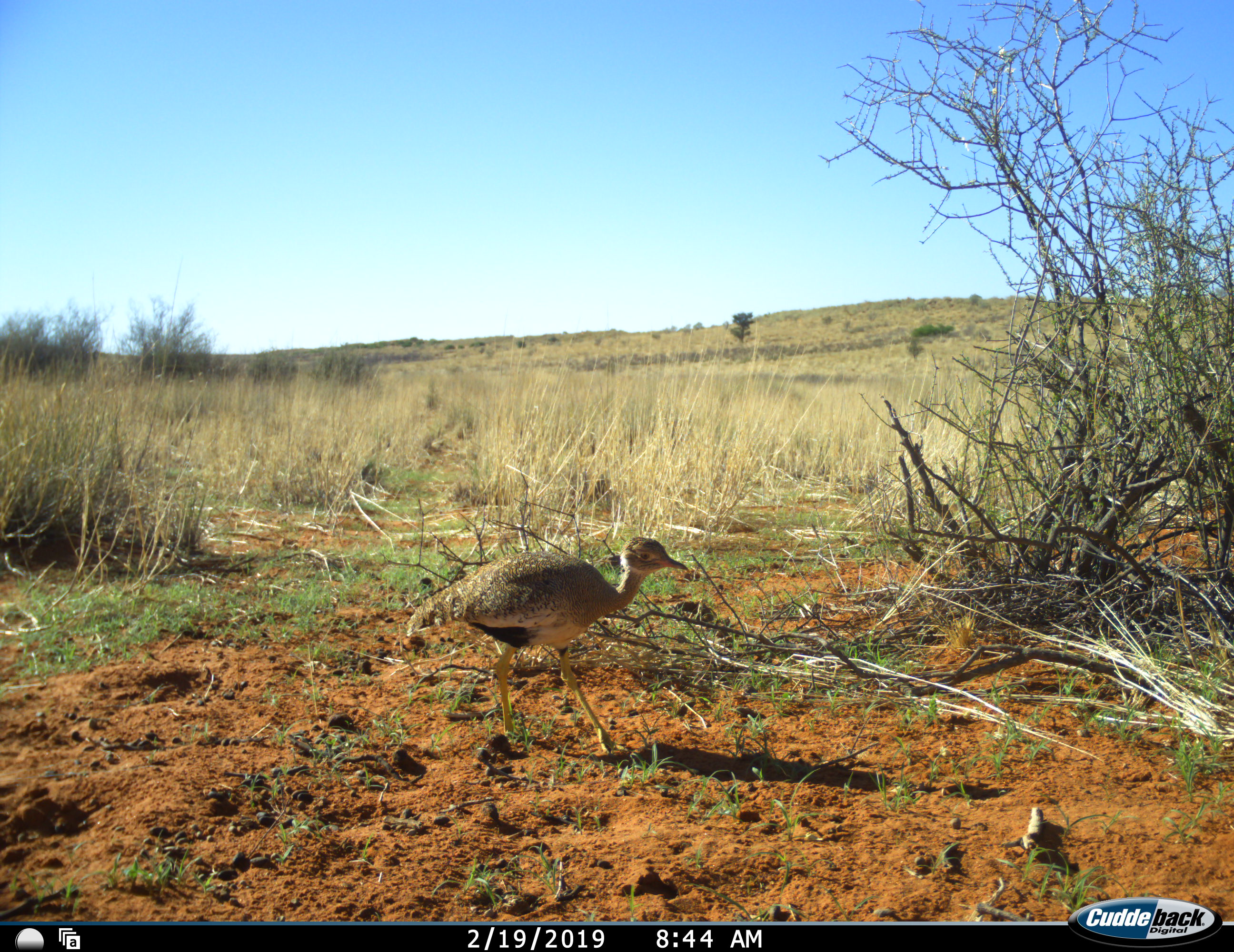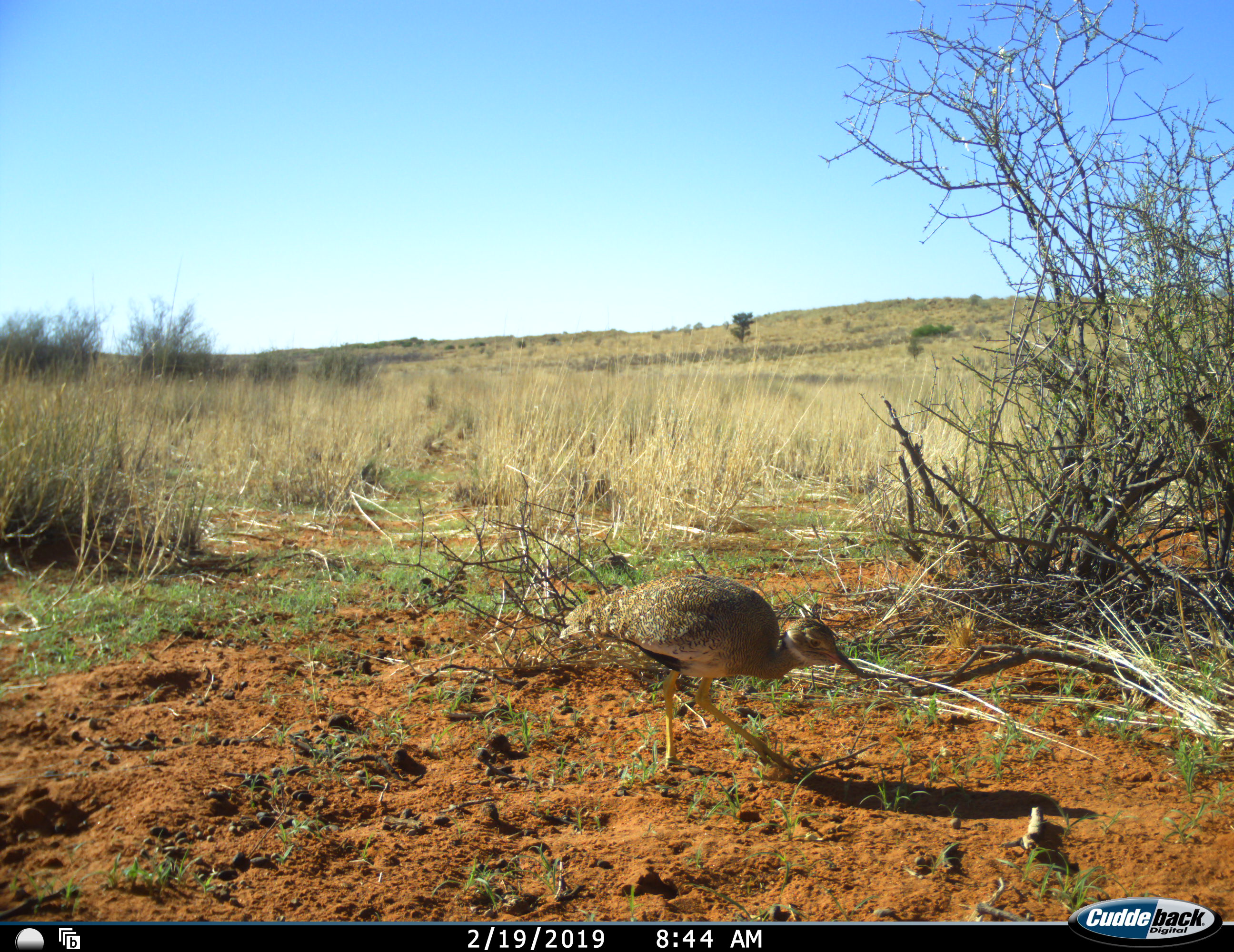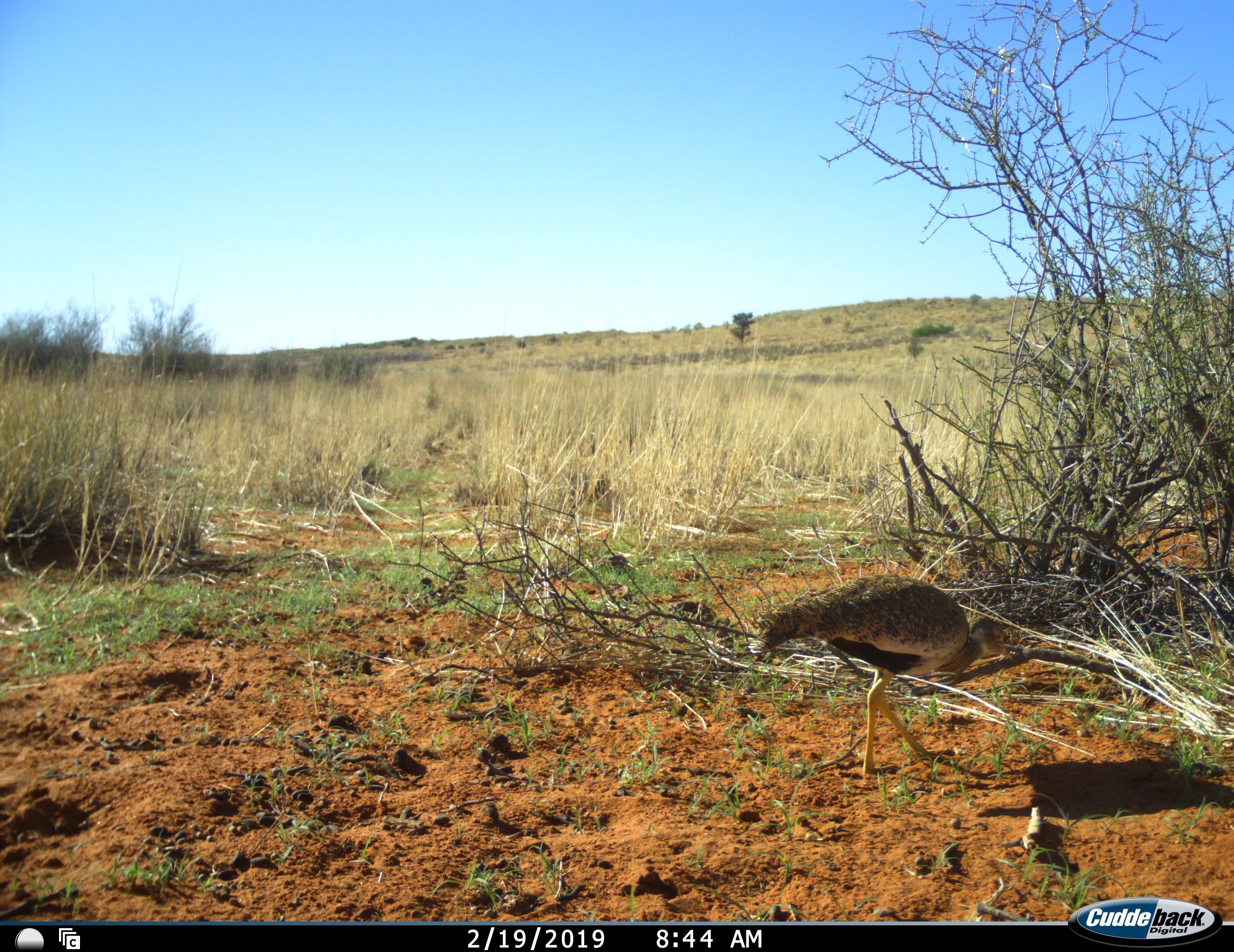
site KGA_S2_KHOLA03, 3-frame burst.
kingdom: Animalia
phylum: Chordata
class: Aves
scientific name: Aves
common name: bird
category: birdother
Birdother (bird) (Aves), count 1. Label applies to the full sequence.